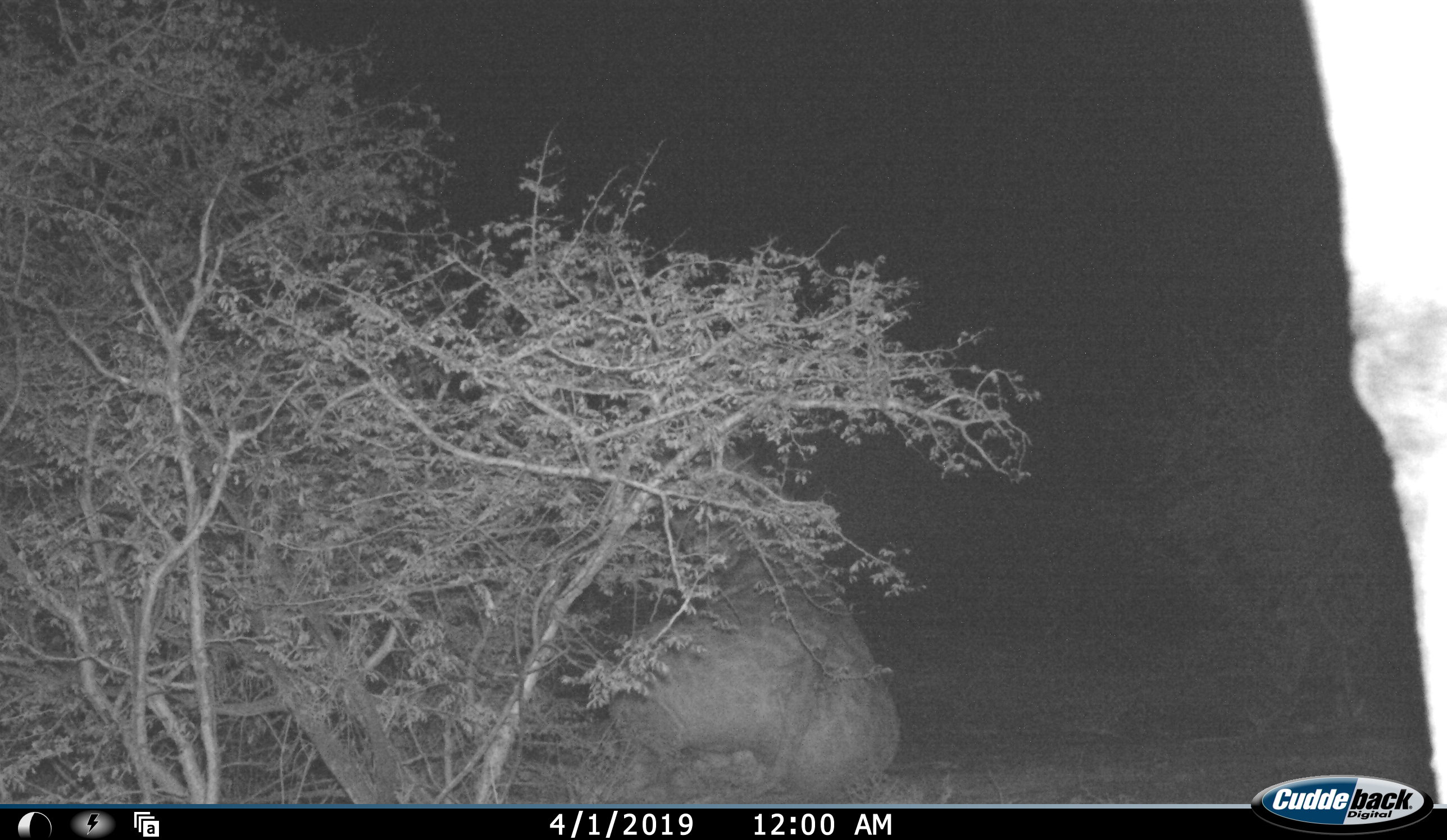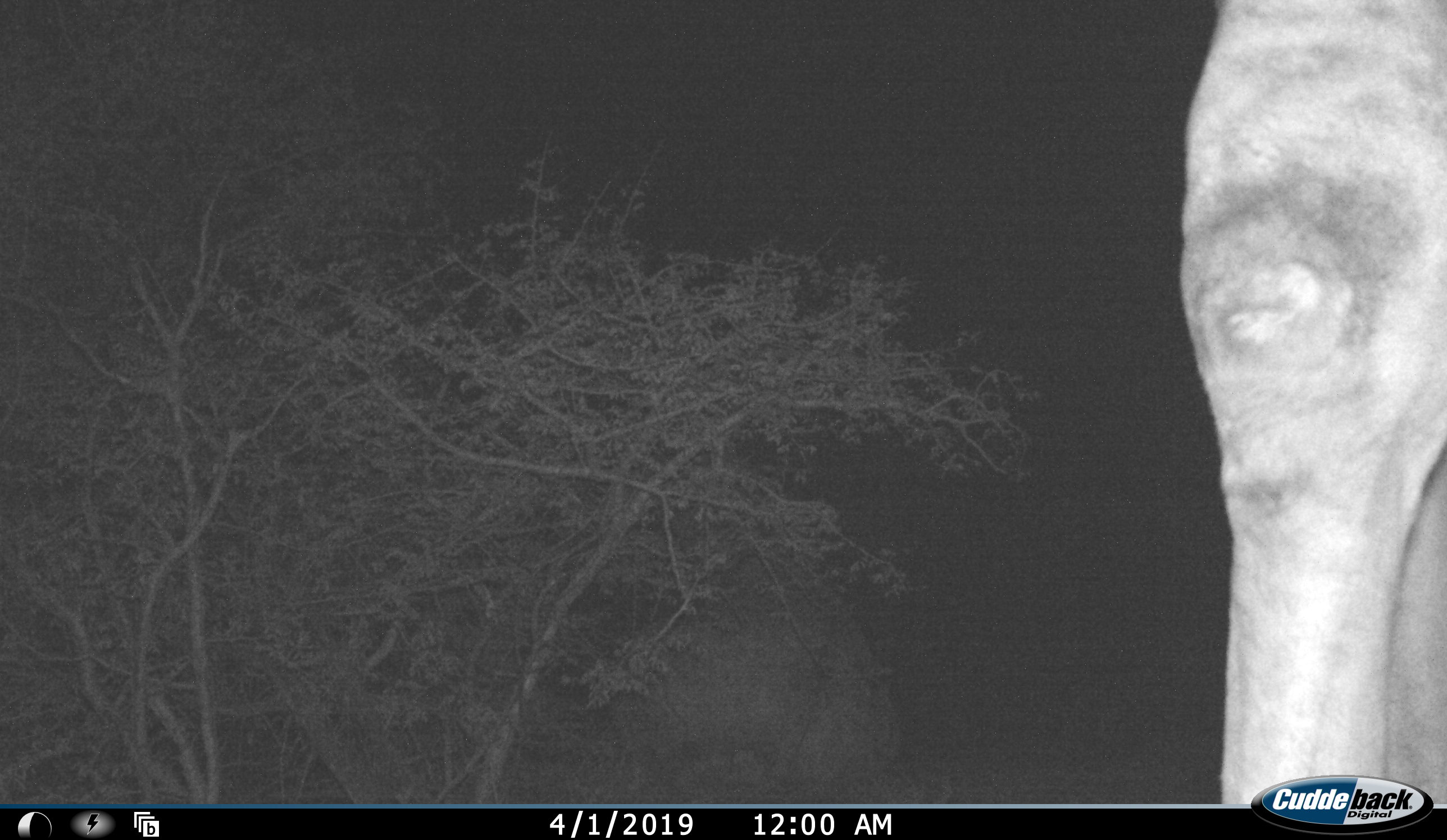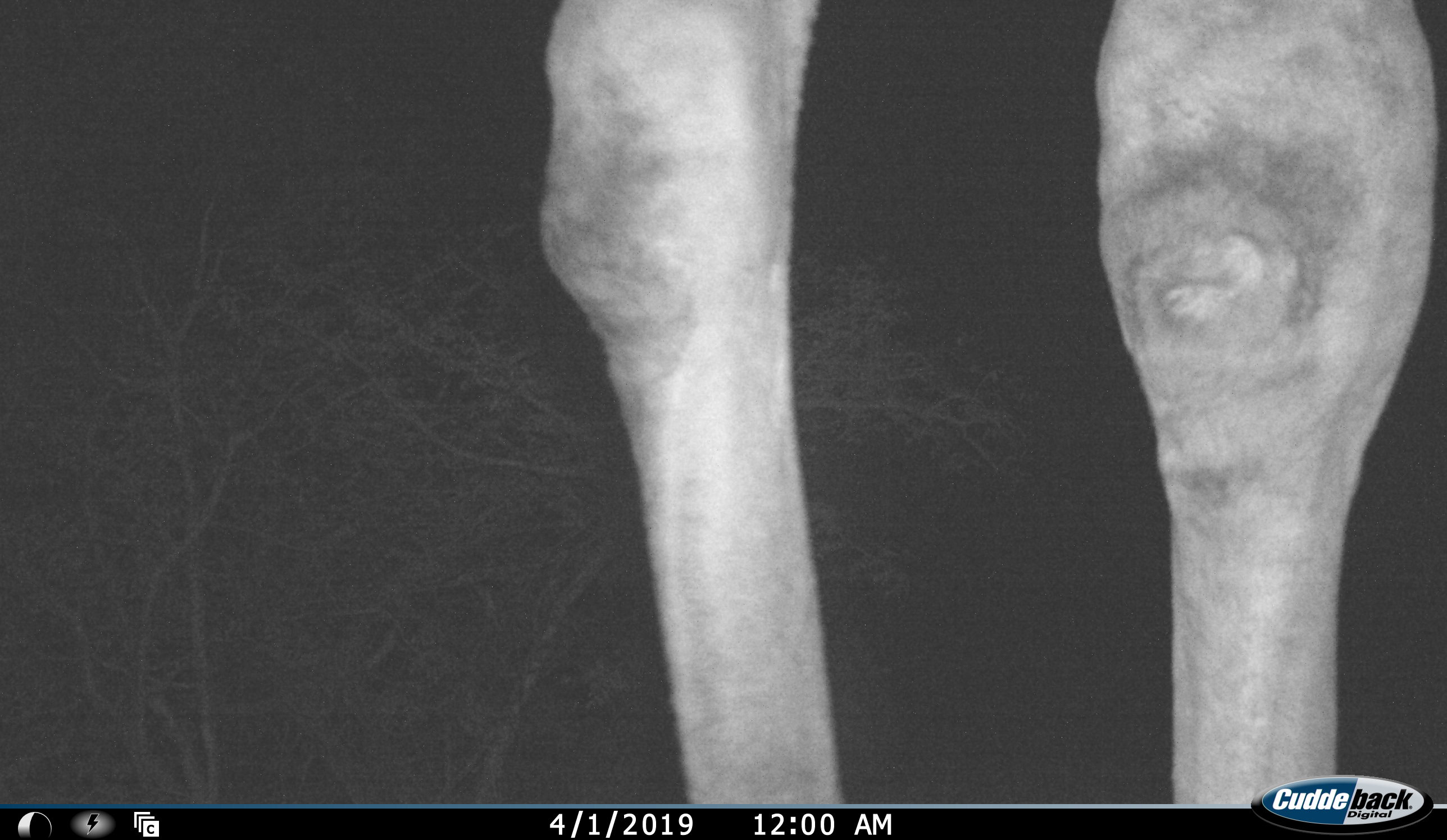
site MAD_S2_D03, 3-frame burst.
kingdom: Animalia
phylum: Chordata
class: Mammalia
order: Artiodactyla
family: Giraffidae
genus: Giraffa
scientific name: Giraffa camelopardalis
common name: giraffe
Giraffe (Giraffa camelopardalis), count 2. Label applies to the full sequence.